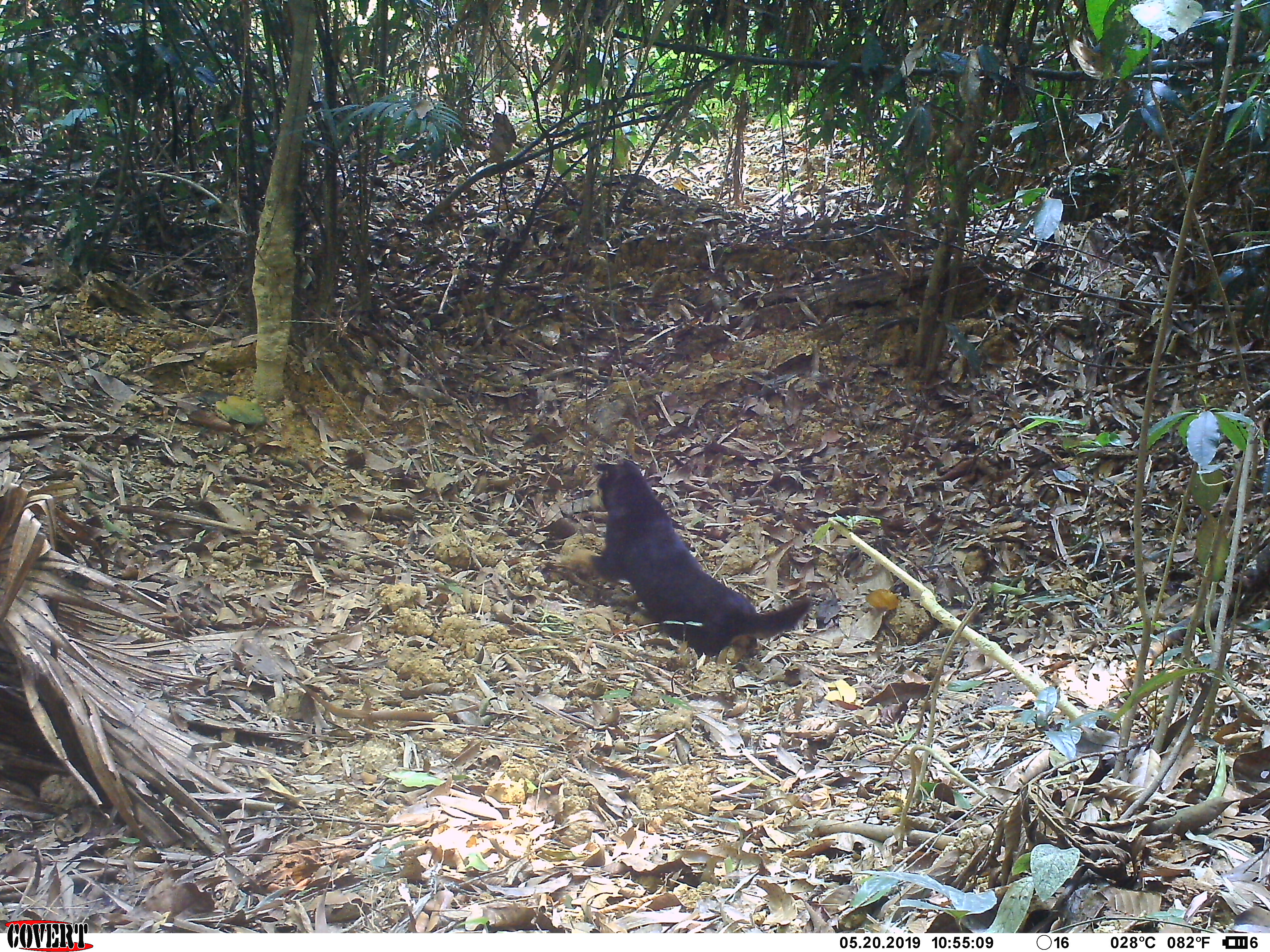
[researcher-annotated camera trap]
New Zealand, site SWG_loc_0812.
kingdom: Animalia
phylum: Chordata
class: Mammalia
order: Carnivora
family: Canidae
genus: Canis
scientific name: Canis familiaris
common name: domestic dog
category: dog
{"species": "dog (domestic dog) (Canis familiaris)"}